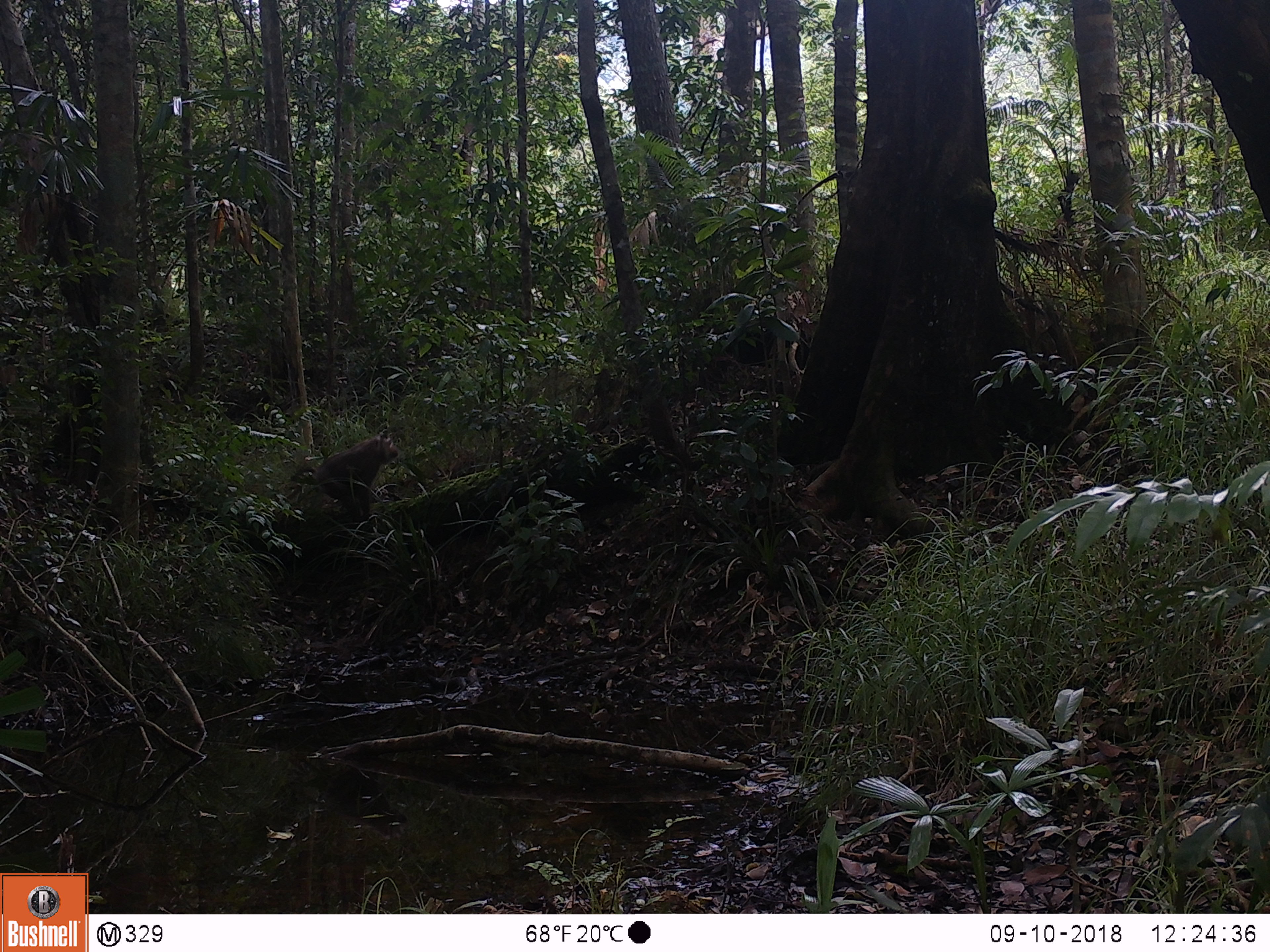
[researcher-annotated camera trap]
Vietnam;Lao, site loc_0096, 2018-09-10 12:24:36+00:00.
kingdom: Animalia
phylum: Chordata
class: Mammalia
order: Primates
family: Cercopithecidae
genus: Macaca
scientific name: Macaca arctoides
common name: stump-tailed macaque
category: stump tailed macaque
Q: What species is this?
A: Stump tailed macaque (stump-tailed macaque) (Macaca arctoides).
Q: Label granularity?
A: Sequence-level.